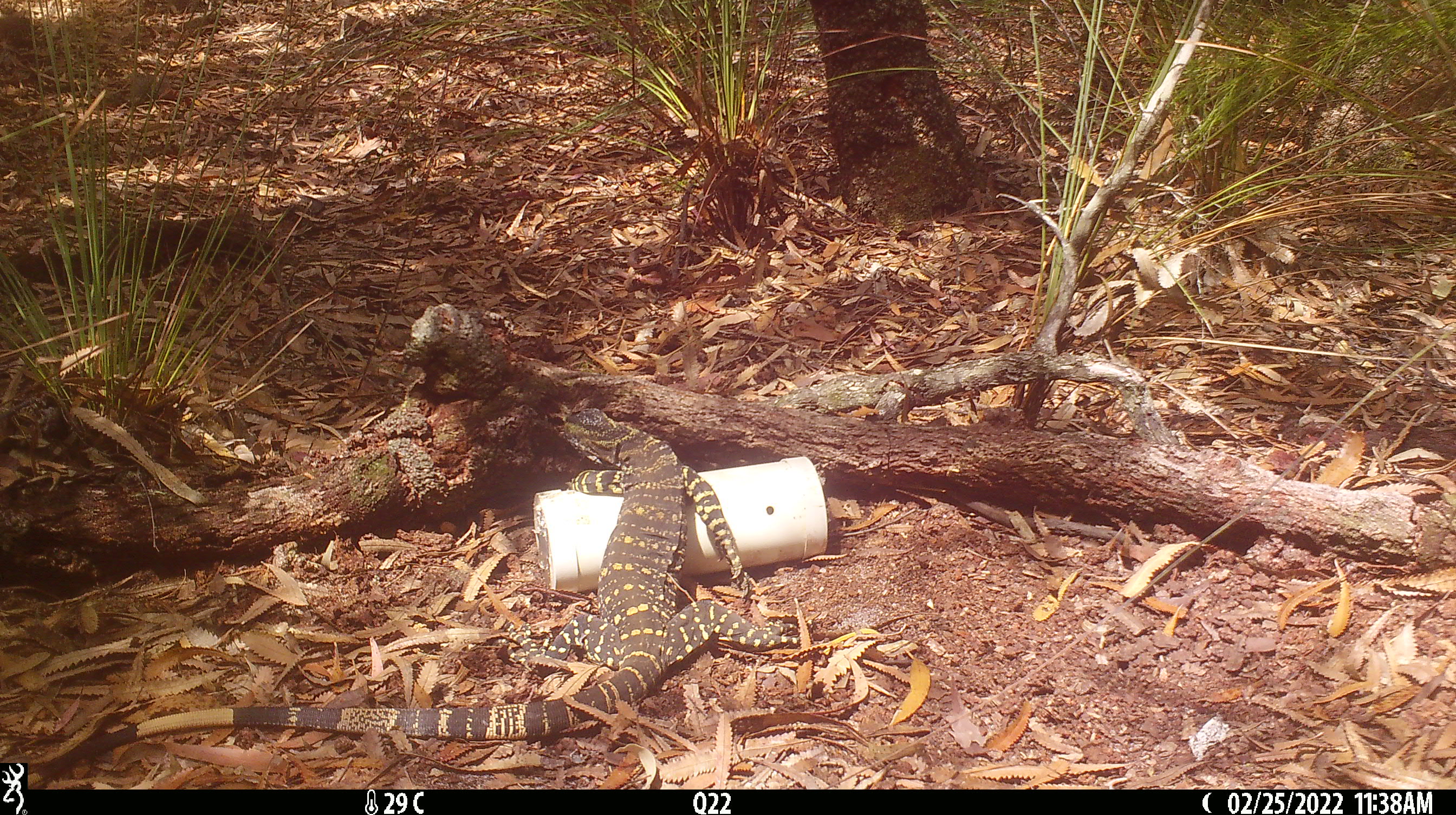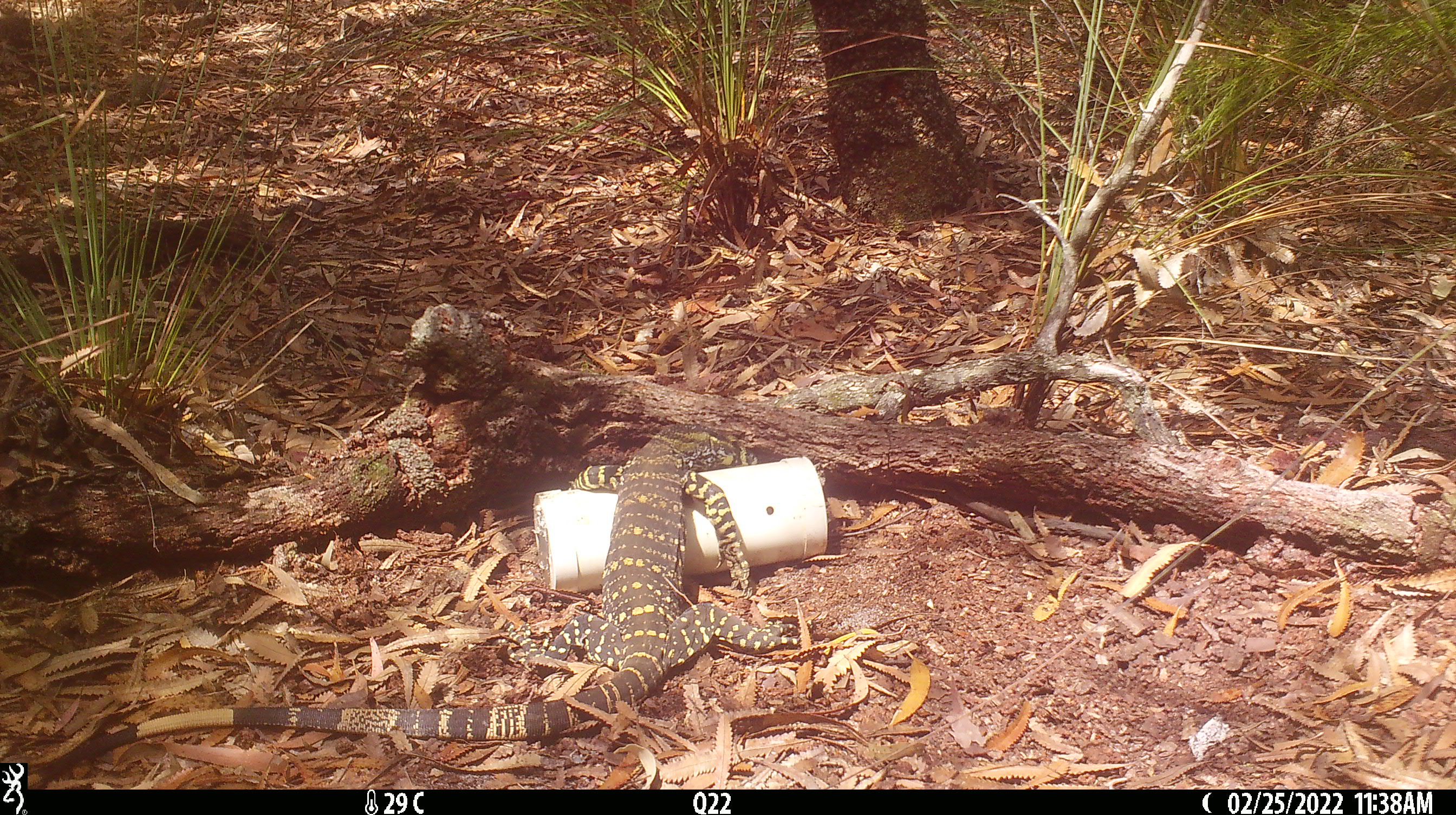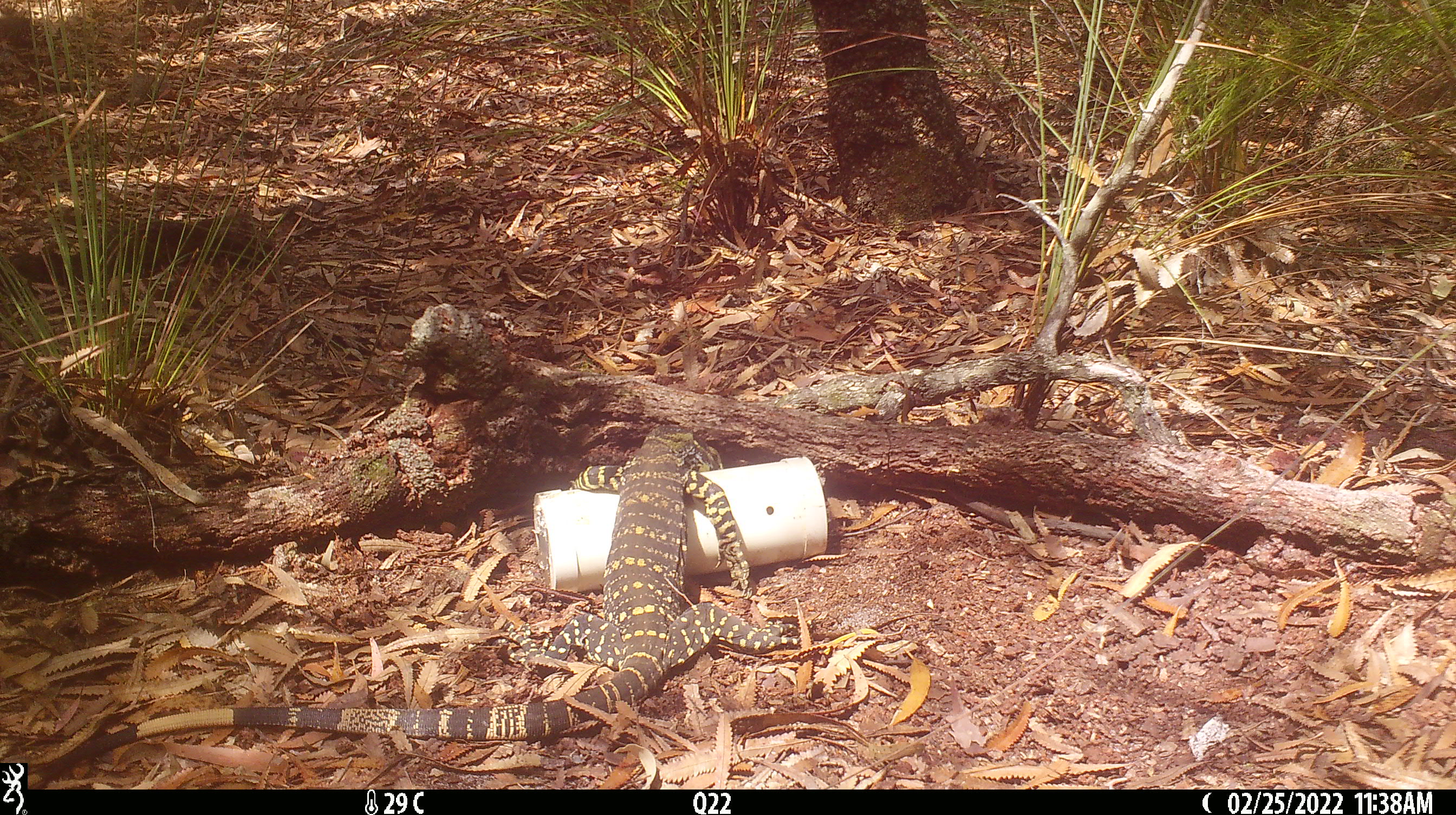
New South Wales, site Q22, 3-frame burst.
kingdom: Animalia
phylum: Chordata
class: Reptilia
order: Squamata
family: Varanidae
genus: Varanus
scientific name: Varanus varius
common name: lace monitor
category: goanna